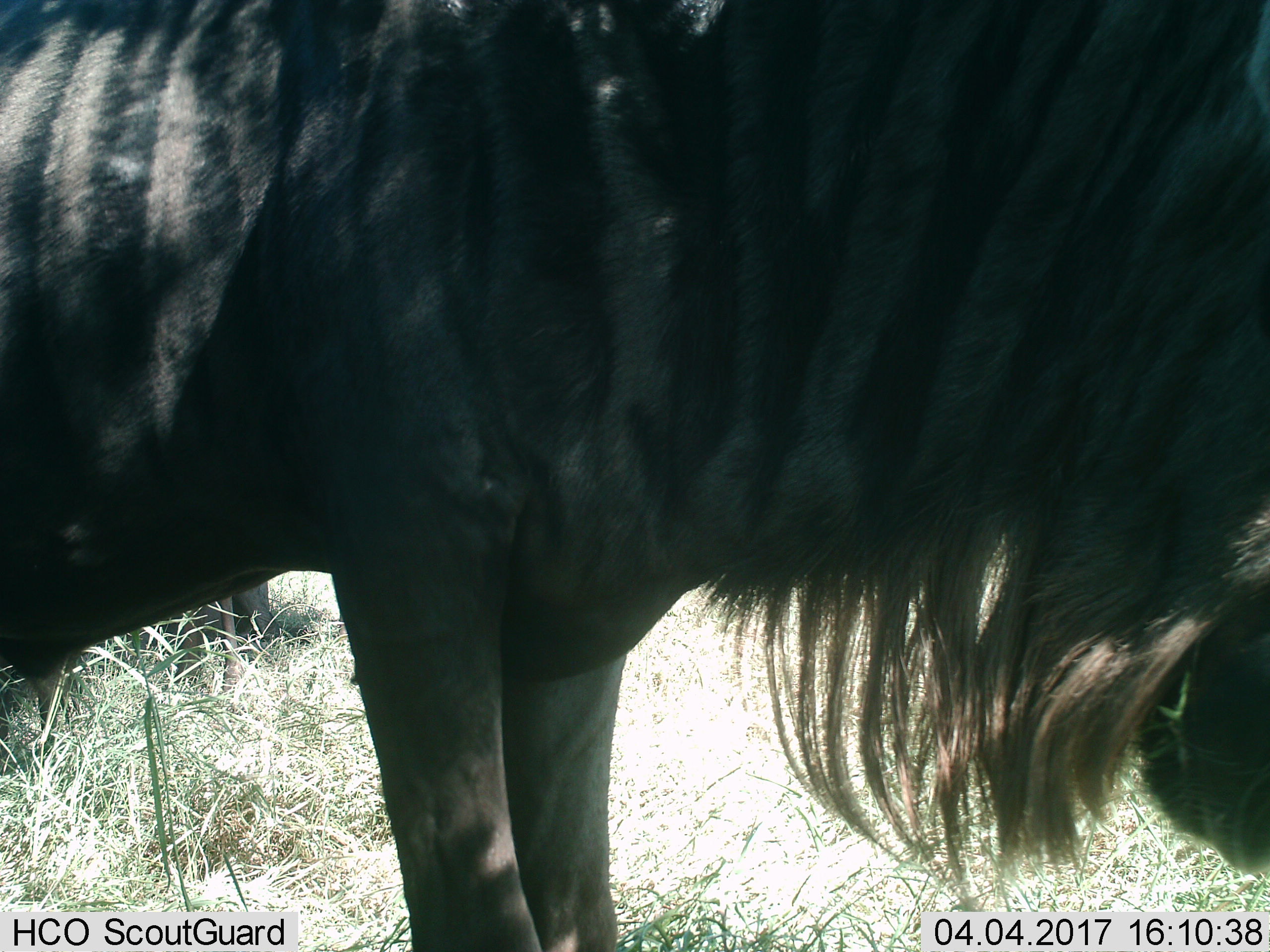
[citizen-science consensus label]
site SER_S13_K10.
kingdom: Animalia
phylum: Chordata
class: Mammalia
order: Artiodactyla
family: Bovidae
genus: Connochaetes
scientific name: Connochaetes taurinus taurinus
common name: blue wildebeest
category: wildebeestblue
Wildebeestblue (blue wildebeest) (Connochaetes taurinus taurinus), count 2. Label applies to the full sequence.